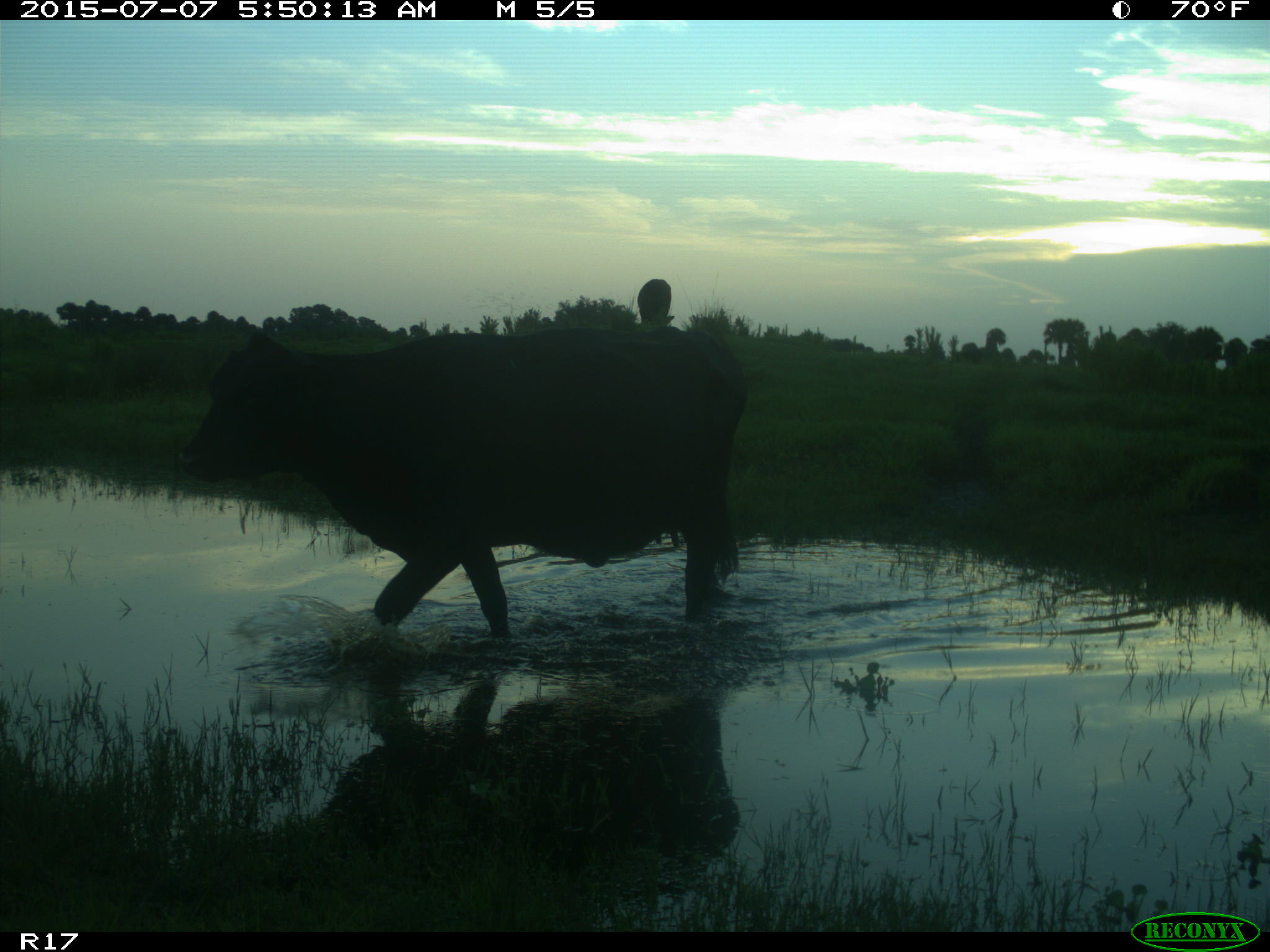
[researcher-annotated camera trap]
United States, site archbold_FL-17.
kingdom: Animalia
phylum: Chordata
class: Mammalia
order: Artiodactyla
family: Bovidae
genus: Bos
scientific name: Bos taurus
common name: domestic cow